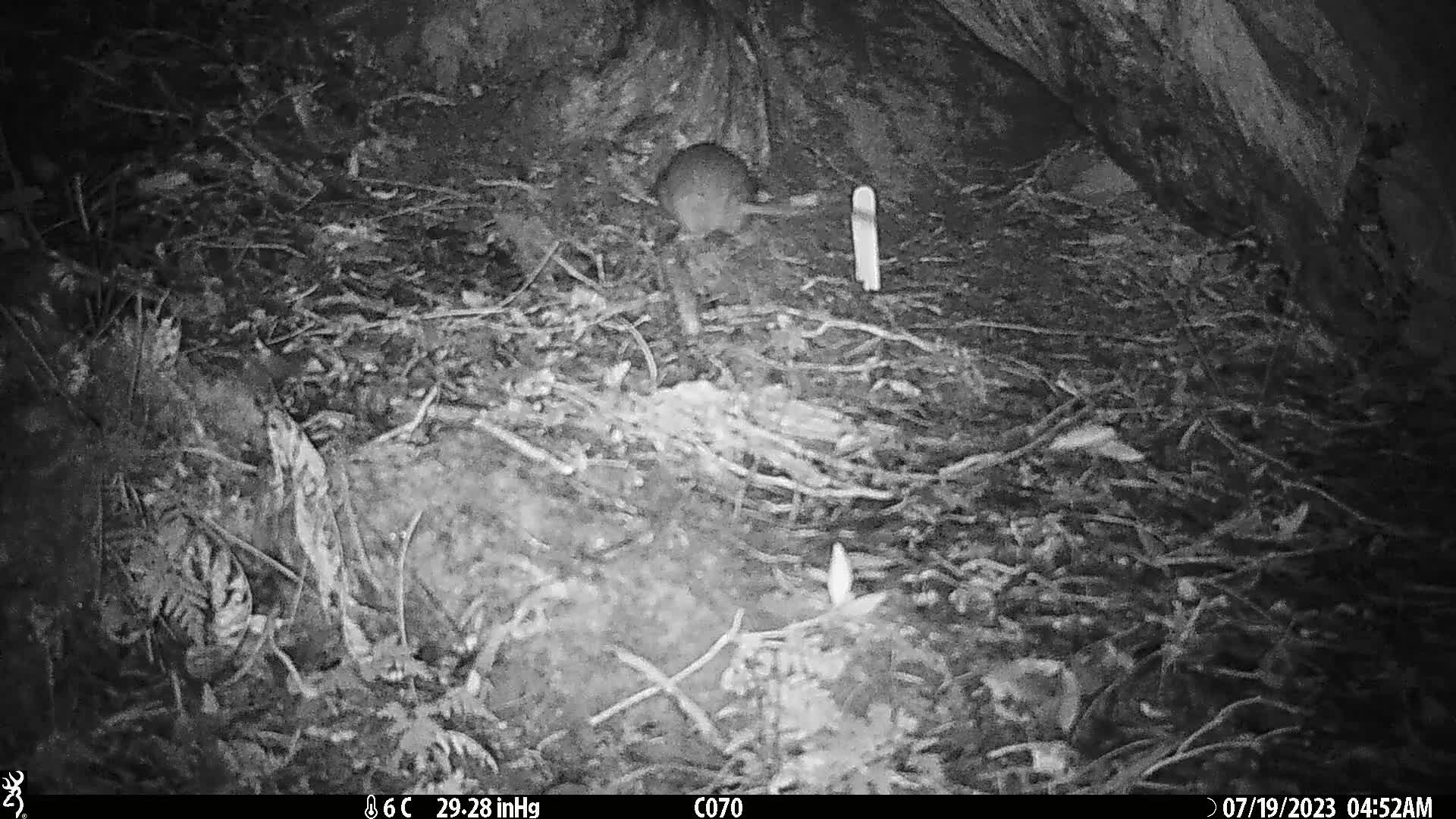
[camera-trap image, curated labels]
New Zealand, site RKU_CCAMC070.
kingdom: Animalia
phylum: Chordata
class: Mammalia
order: Rodentia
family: Muridae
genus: Rattus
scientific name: Rattus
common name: rat